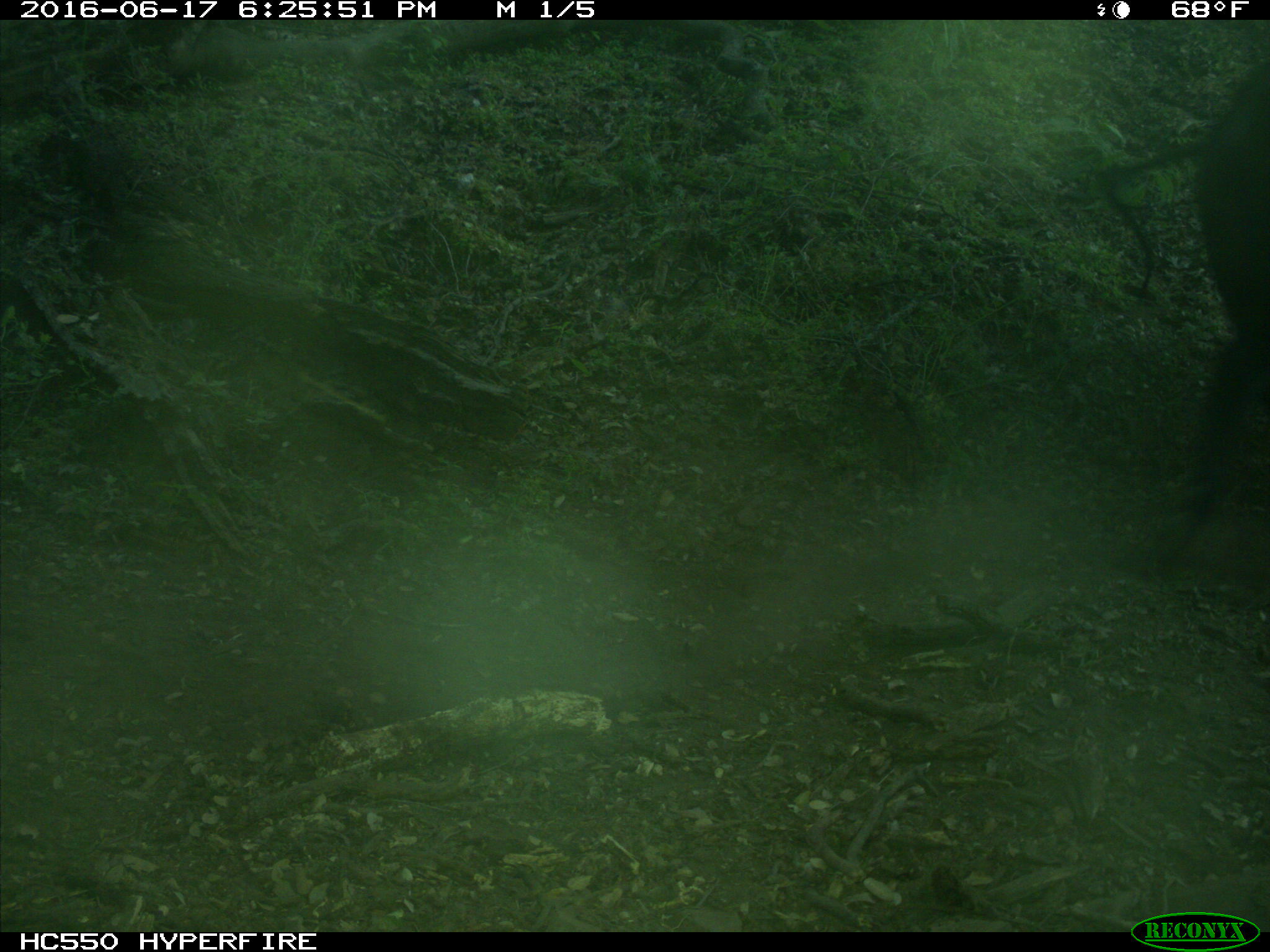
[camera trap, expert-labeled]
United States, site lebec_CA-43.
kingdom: Animalia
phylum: Chordata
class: Mammalia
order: Artiodactyla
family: Bovidae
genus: Bos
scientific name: Bos taurus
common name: domestic cow